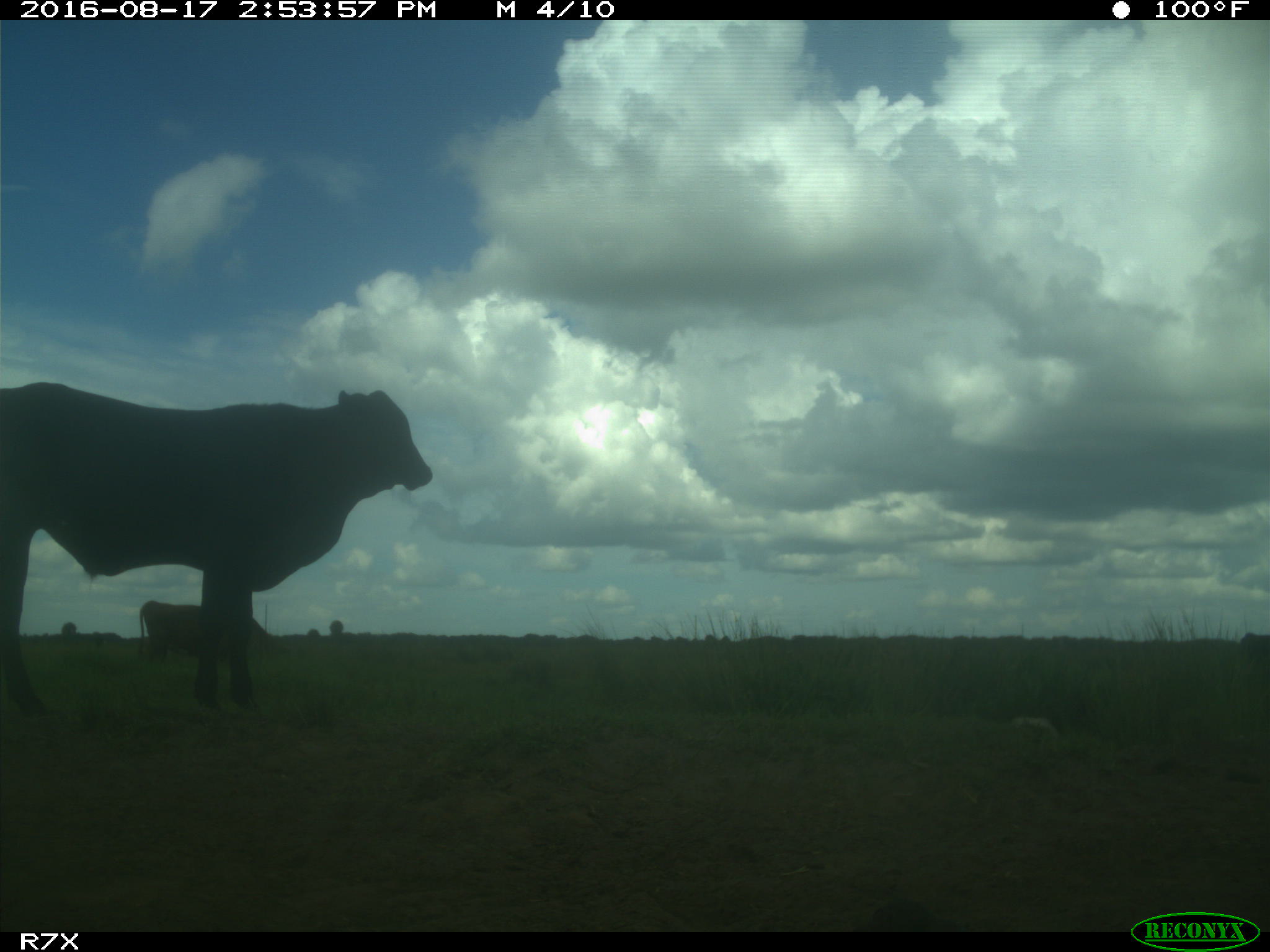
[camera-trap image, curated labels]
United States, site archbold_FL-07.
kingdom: Animalia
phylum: Chordata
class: Mammalia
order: Artiodactyla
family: Bovidae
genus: Bos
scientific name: Bos taurus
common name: domestic cow